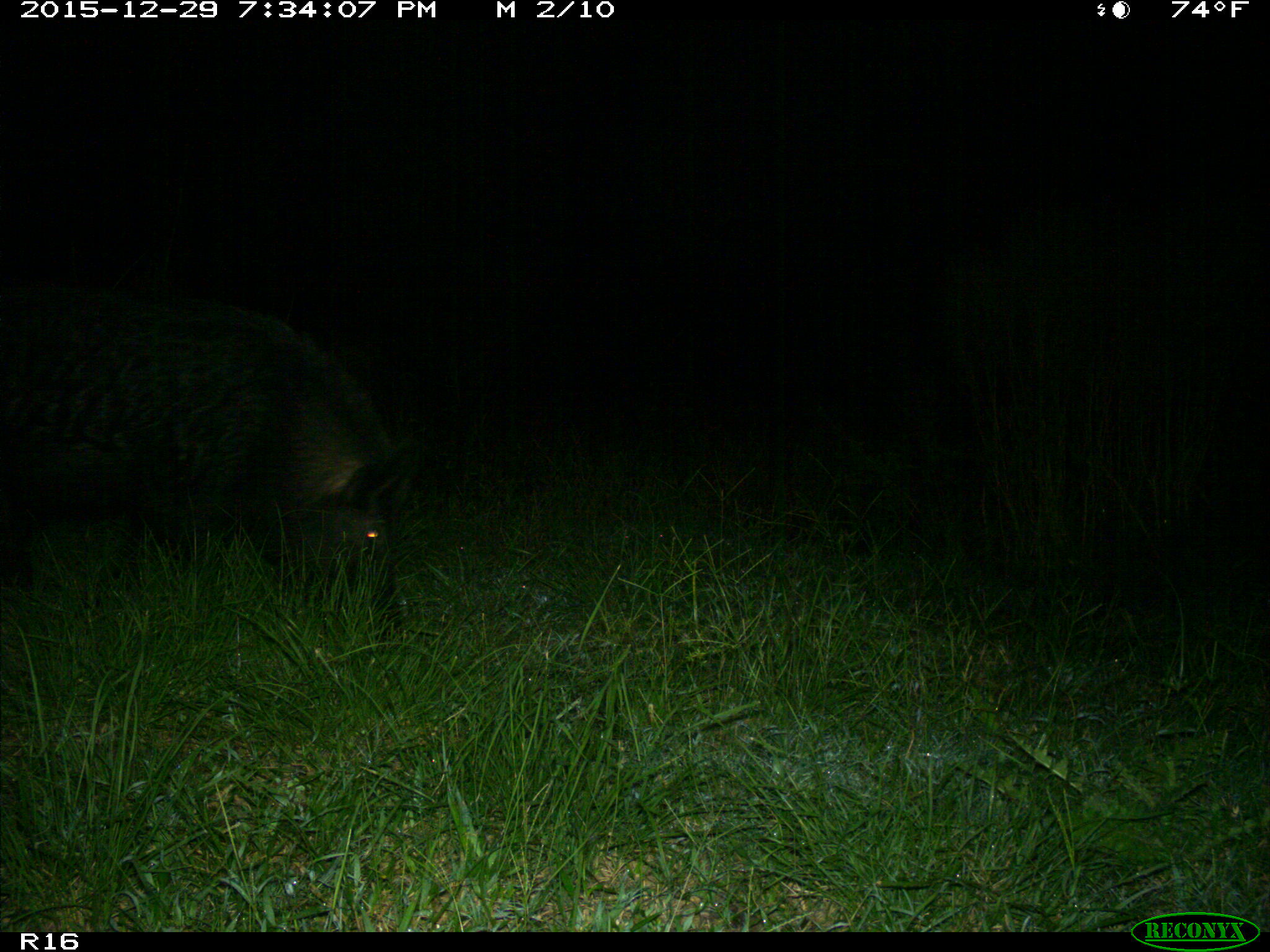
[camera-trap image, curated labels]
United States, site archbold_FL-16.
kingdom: Animalia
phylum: Chordata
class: Mammalia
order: Artiodactyla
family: Suidae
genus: Sus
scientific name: Sus scrofa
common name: wild boar